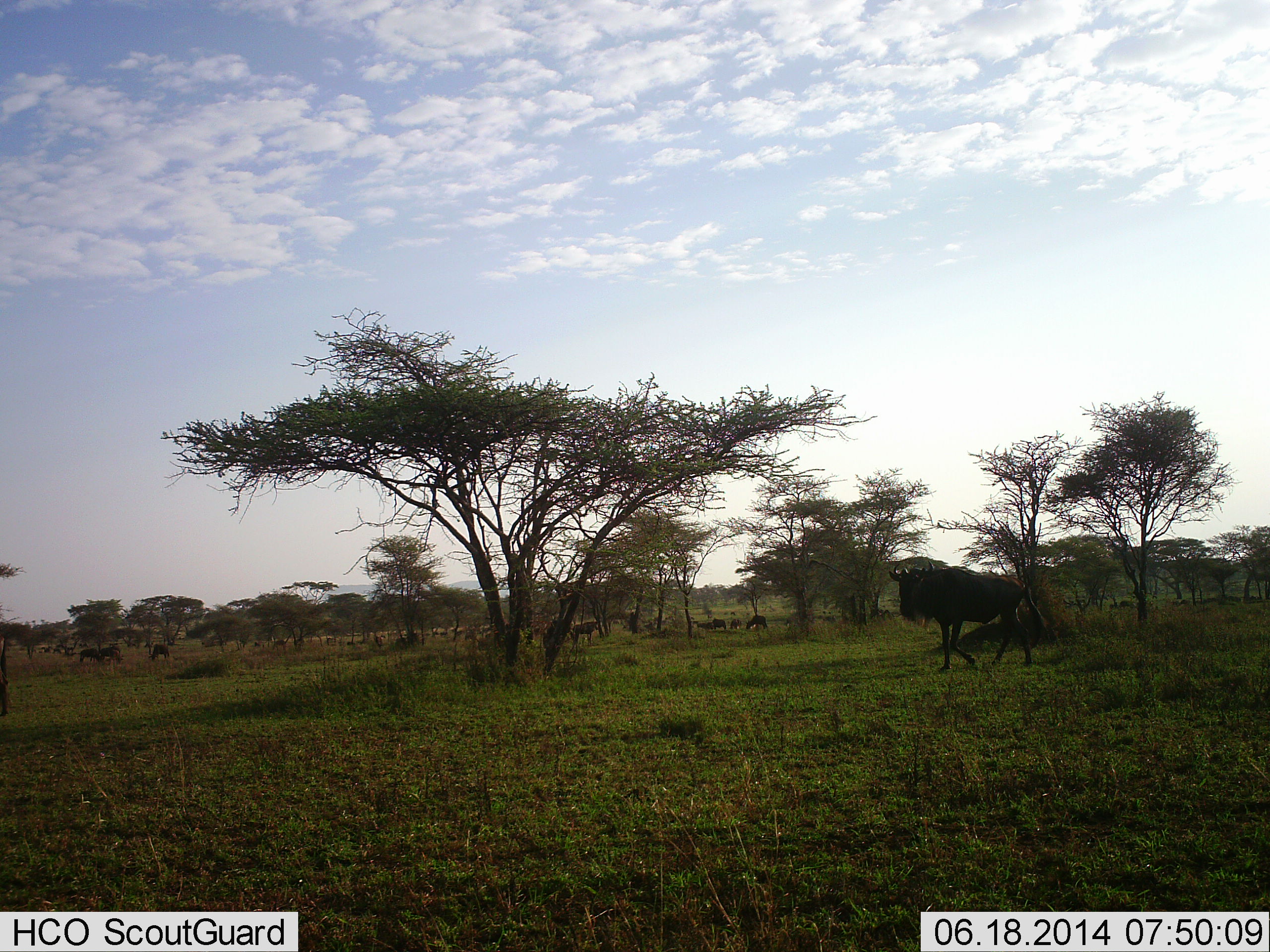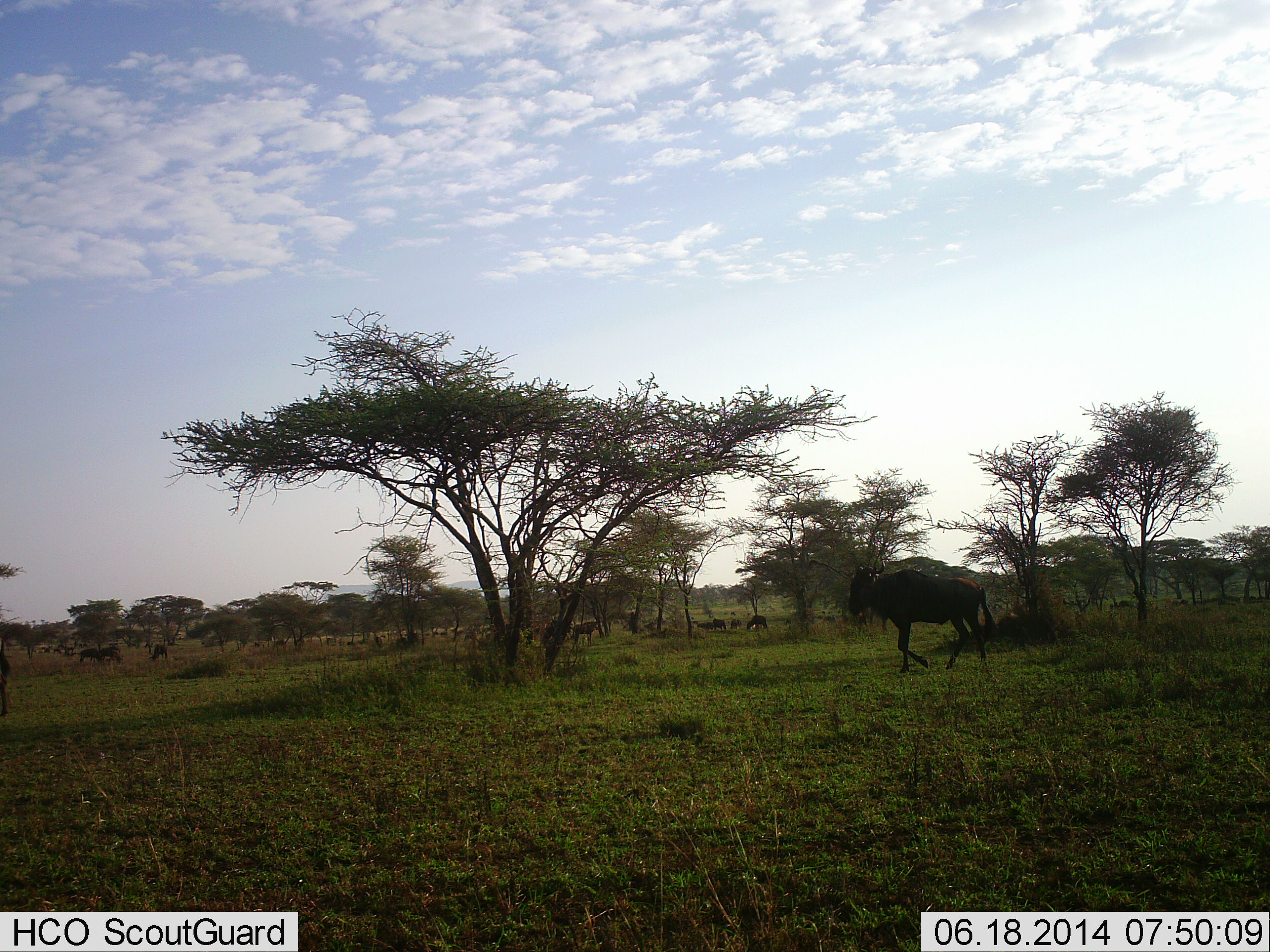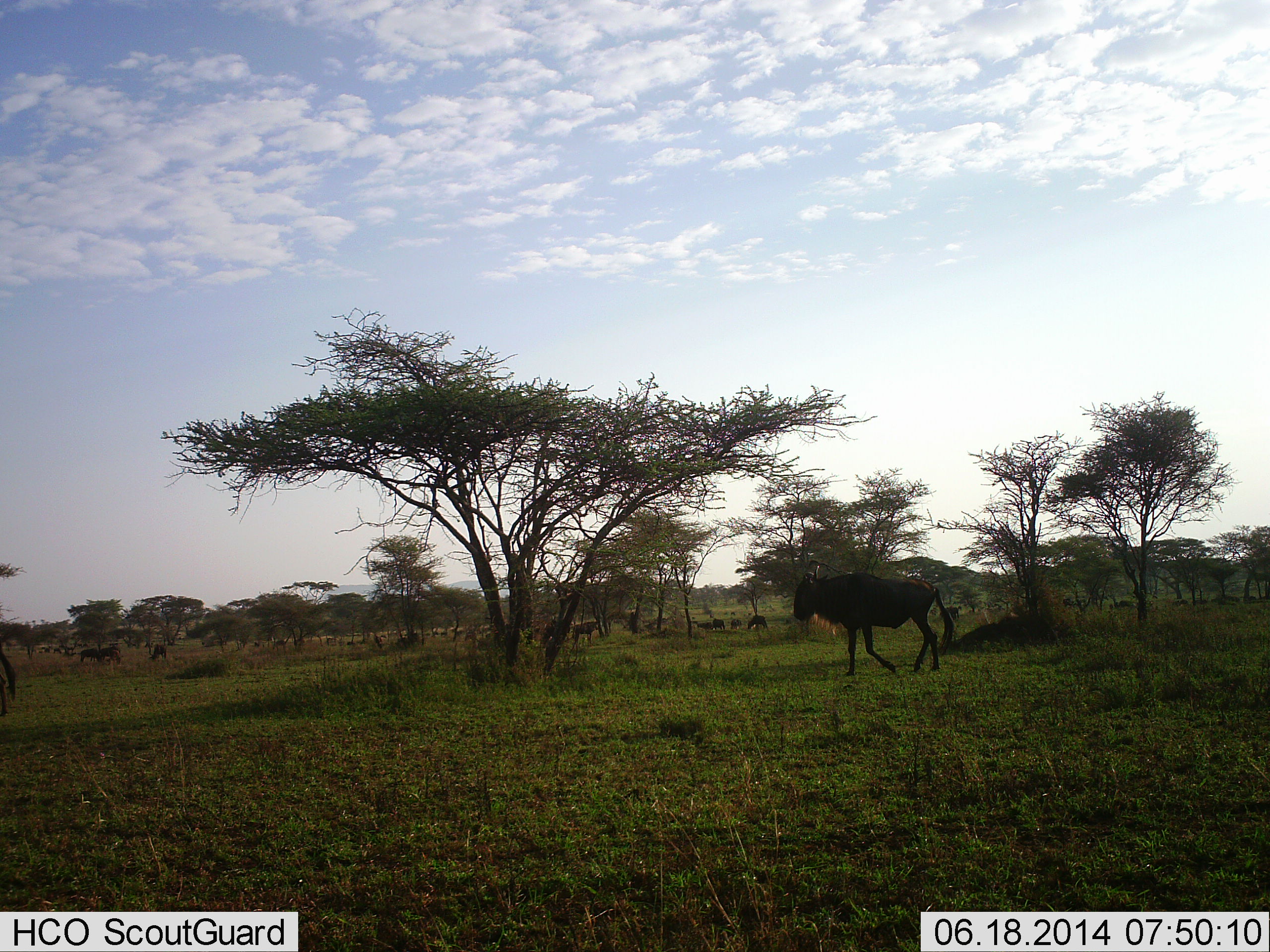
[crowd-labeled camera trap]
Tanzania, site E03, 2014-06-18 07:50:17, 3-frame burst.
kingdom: Animalia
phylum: Chordata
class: Mammalia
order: Artiodactyla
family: Bovidae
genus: Connochaetes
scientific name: Connochaetes taurinus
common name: blue wildebeest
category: wildebeest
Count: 5.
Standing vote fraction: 30%.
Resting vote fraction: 20%.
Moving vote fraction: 90%.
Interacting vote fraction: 0%.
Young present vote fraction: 10%.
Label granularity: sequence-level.